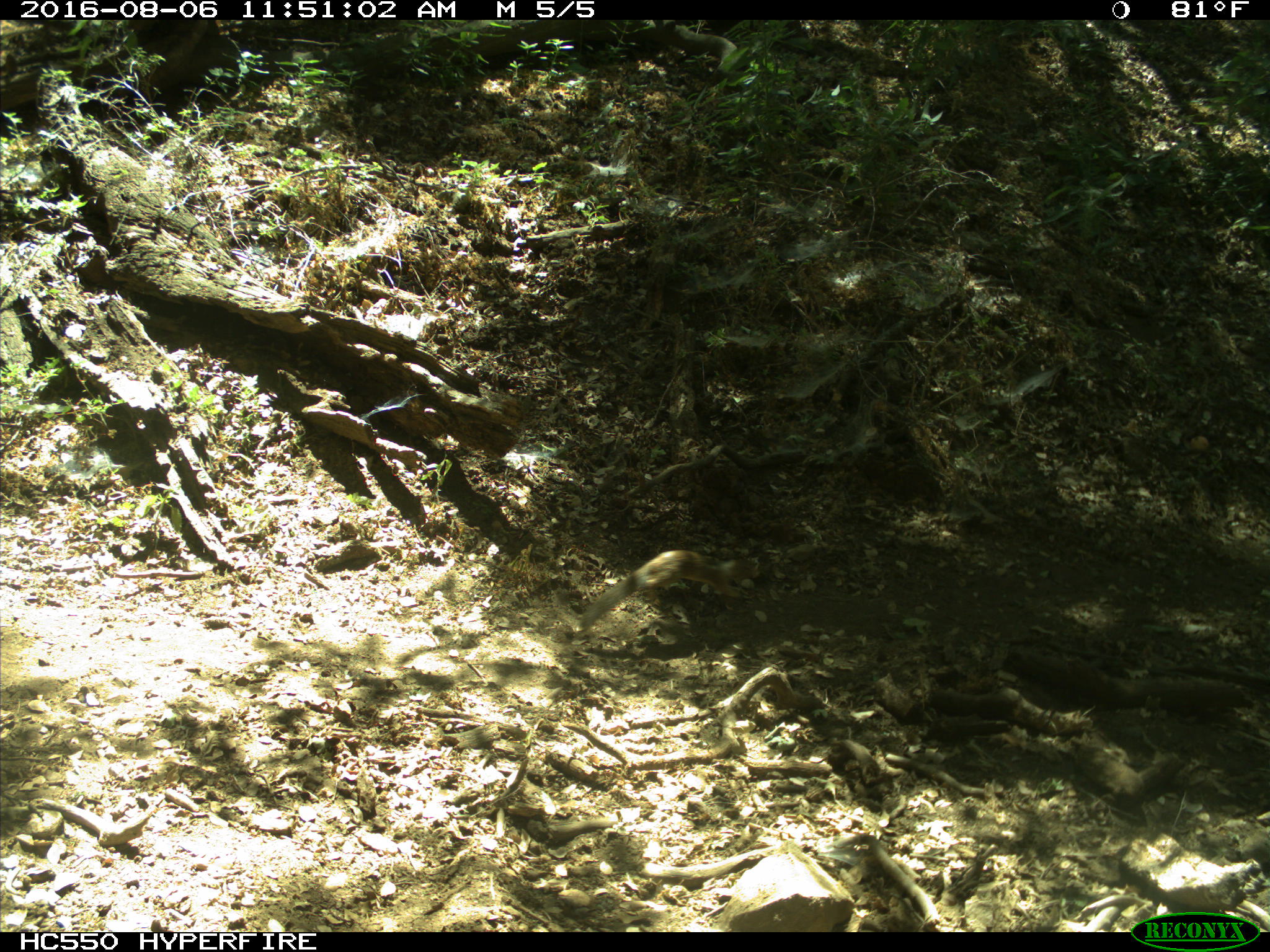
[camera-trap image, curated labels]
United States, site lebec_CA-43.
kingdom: Animalia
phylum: Chordata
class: Mammalia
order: Rodentia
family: Sciuridae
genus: Otospermophilus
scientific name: Otospermophilus beecheyi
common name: california ground squirrel